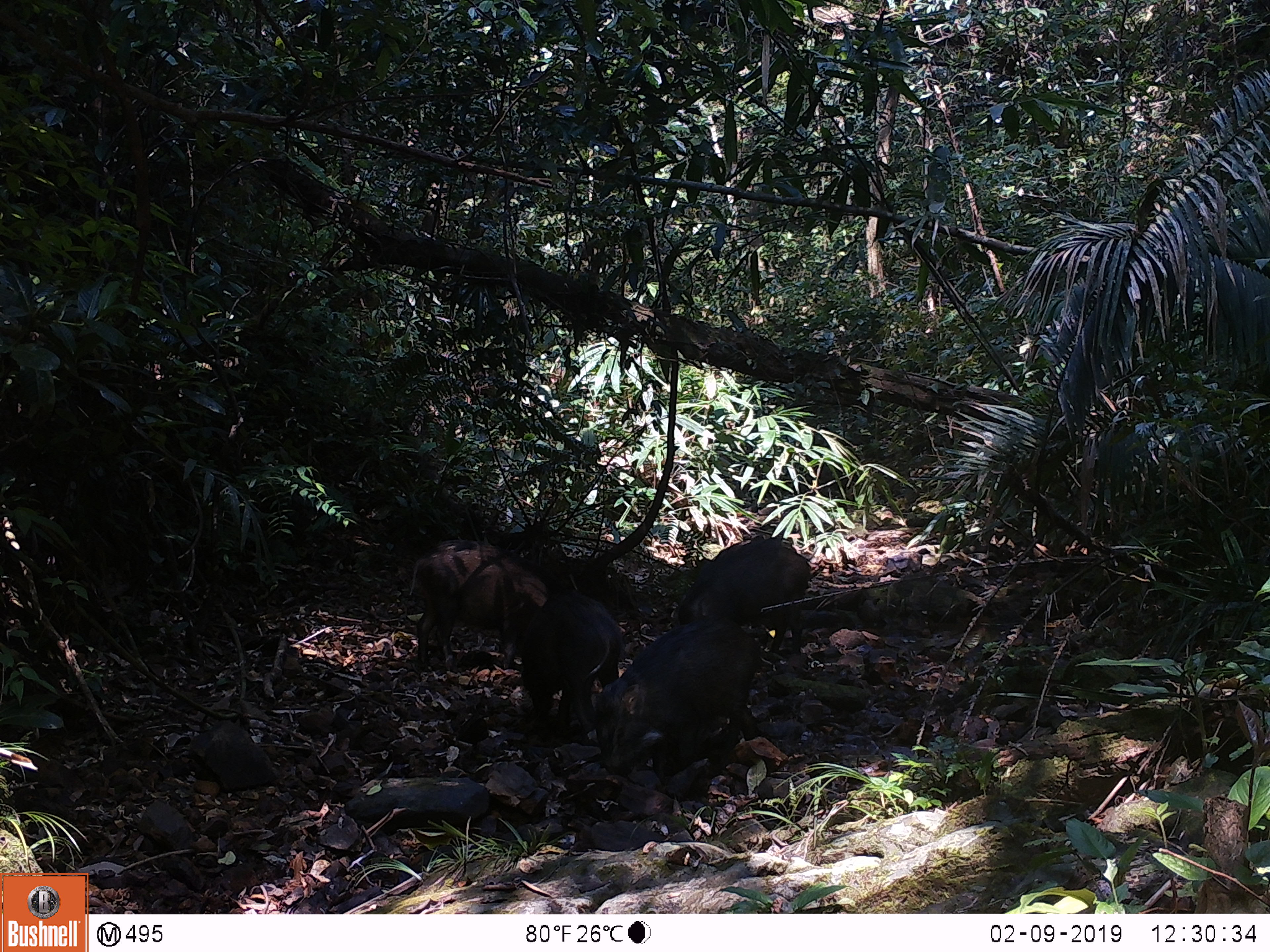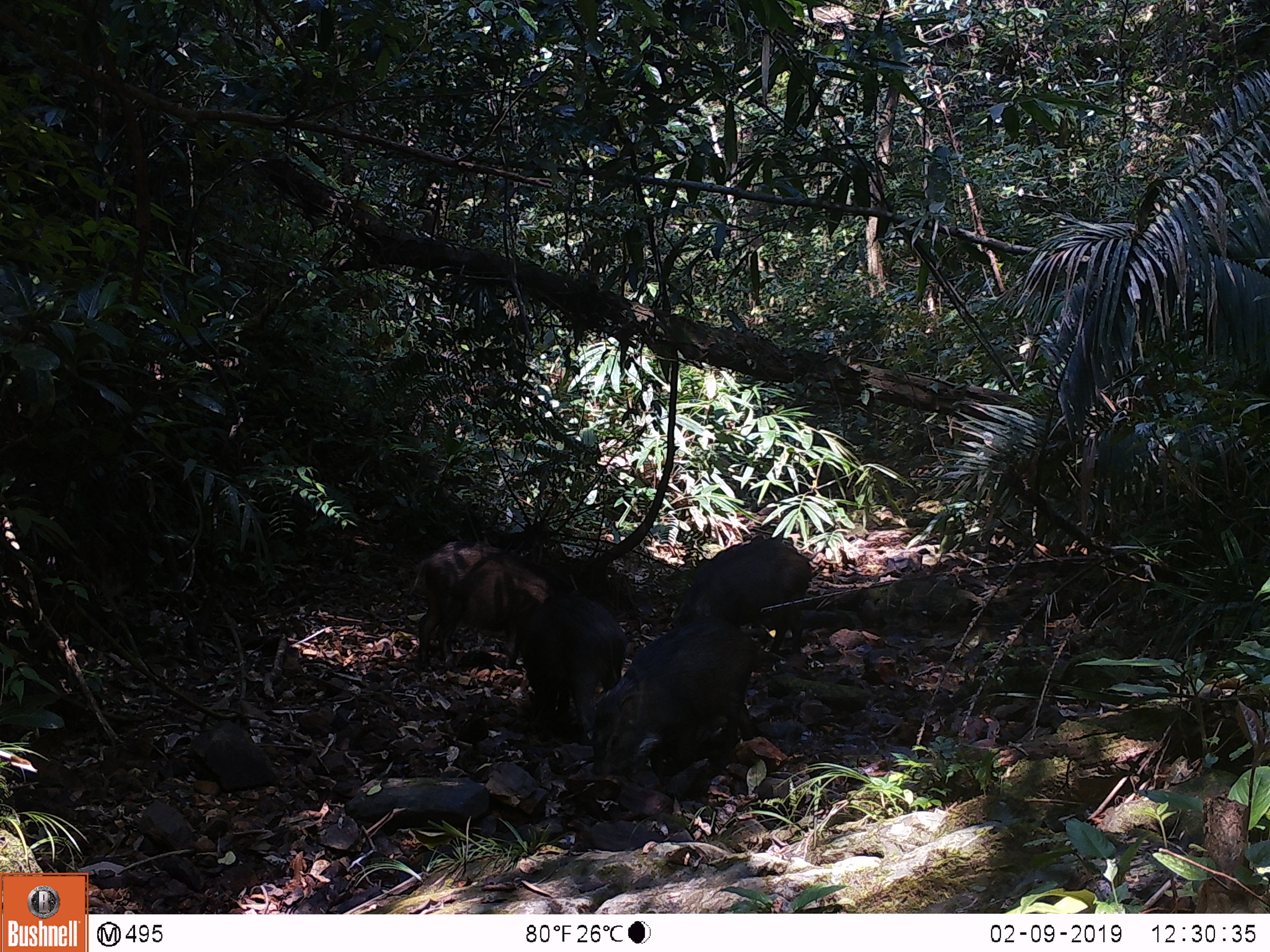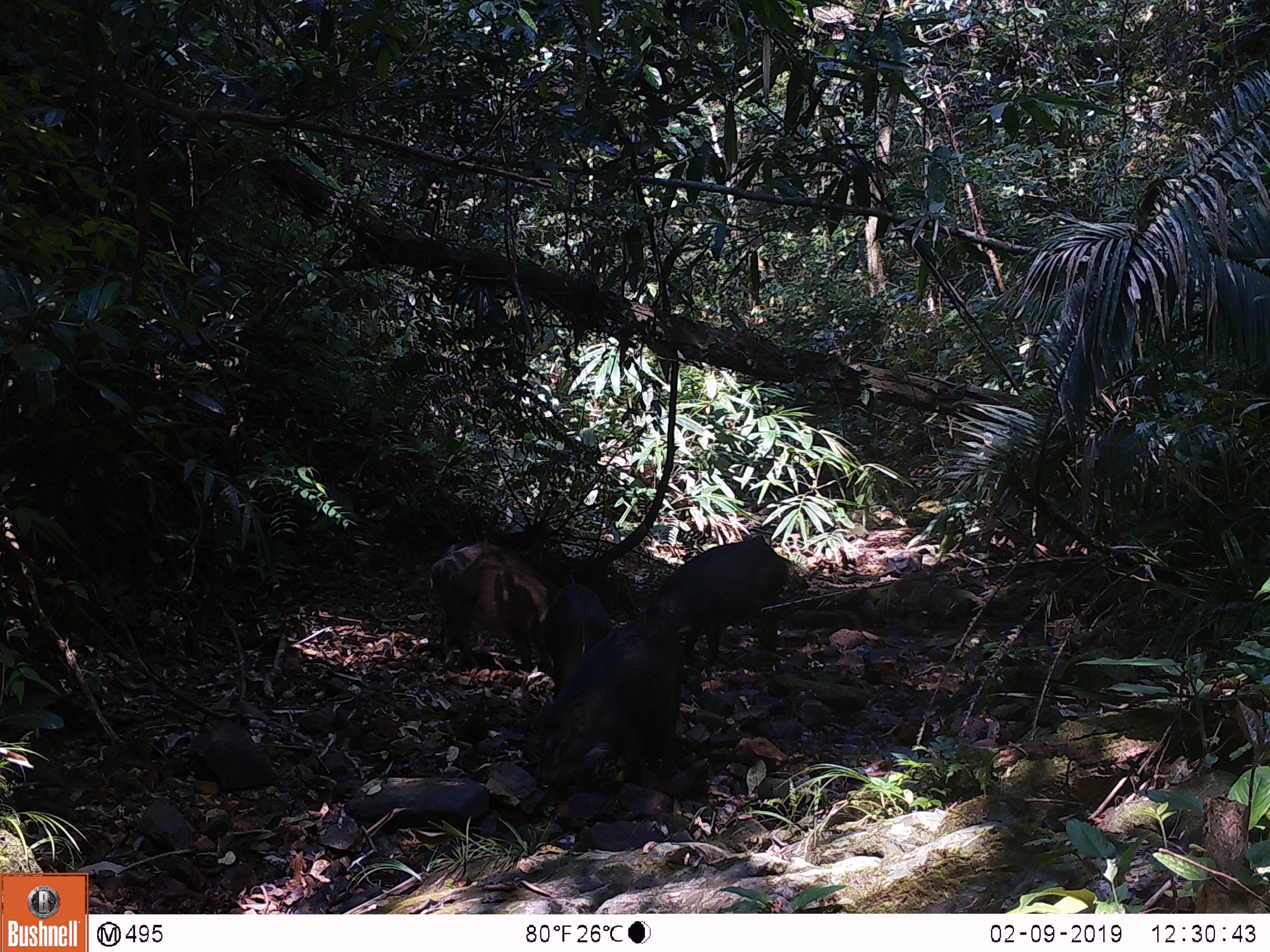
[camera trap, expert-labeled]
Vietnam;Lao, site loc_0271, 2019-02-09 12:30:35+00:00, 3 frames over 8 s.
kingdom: Animalia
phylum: Chordata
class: Mammalia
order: Artiodactyla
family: Suidae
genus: Sus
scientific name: Sus scrofa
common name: eurasian wild pig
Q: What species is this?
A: Eurasian wild pig (Sus scrofa).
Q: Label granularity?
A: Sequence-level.